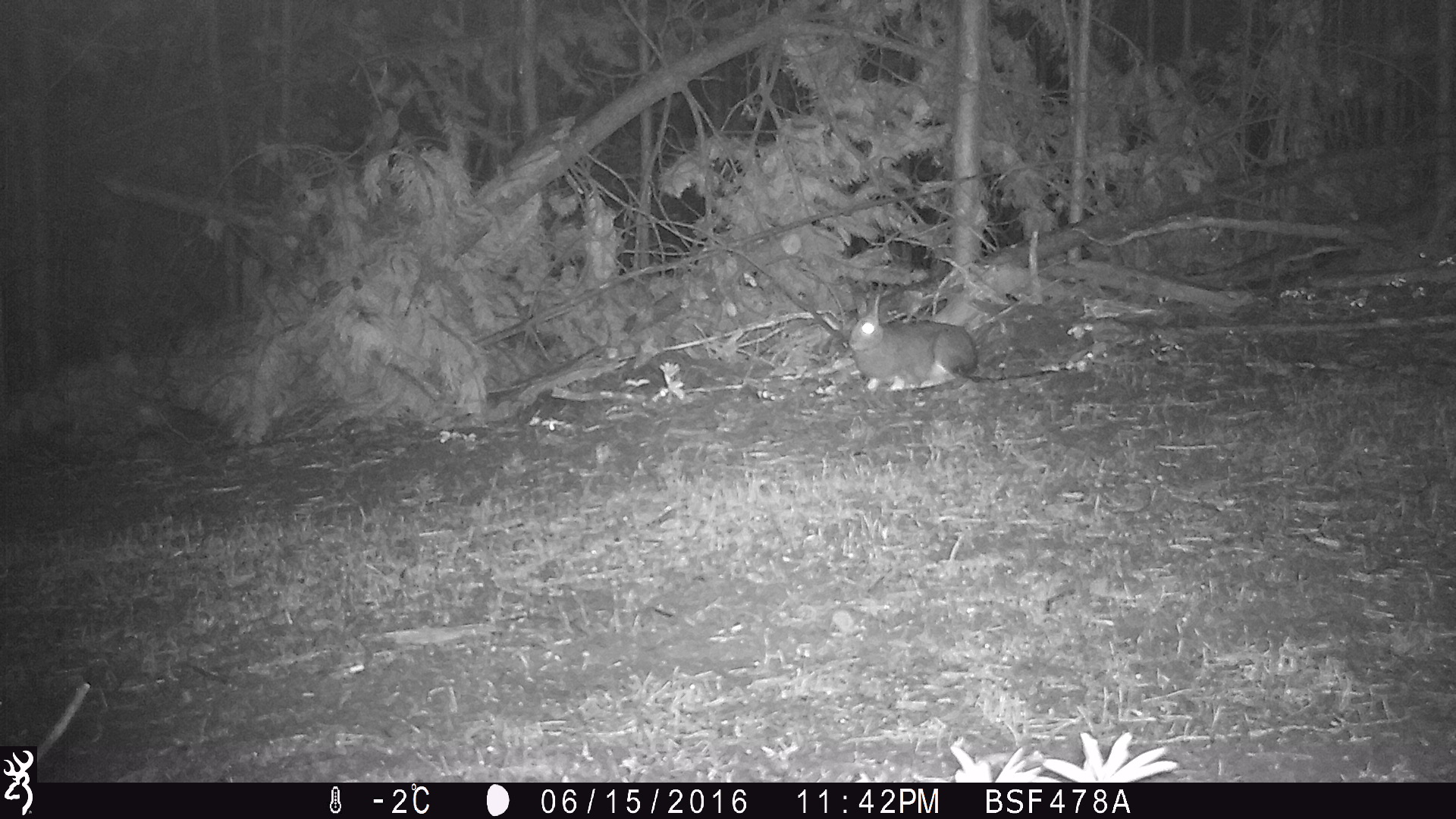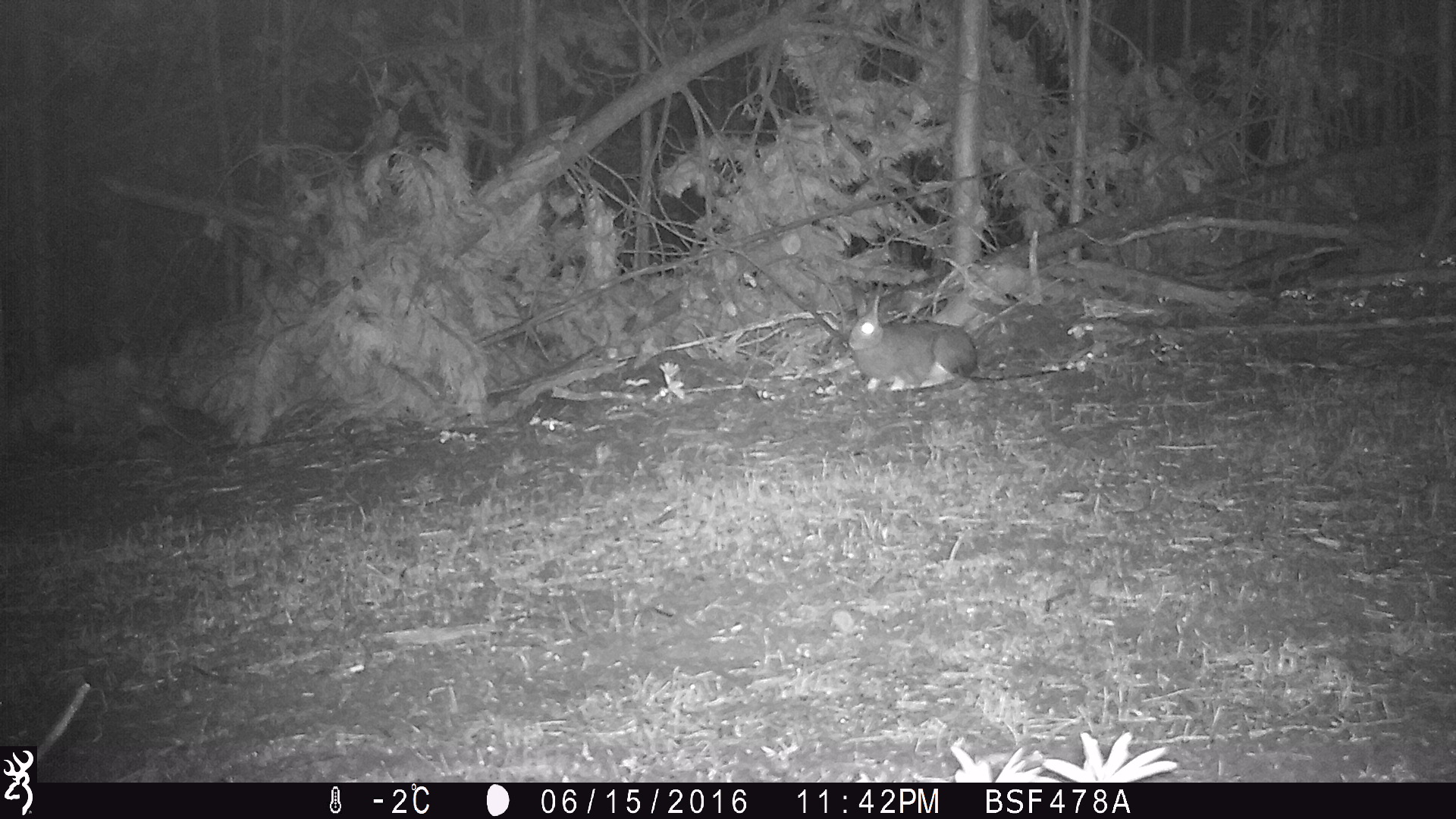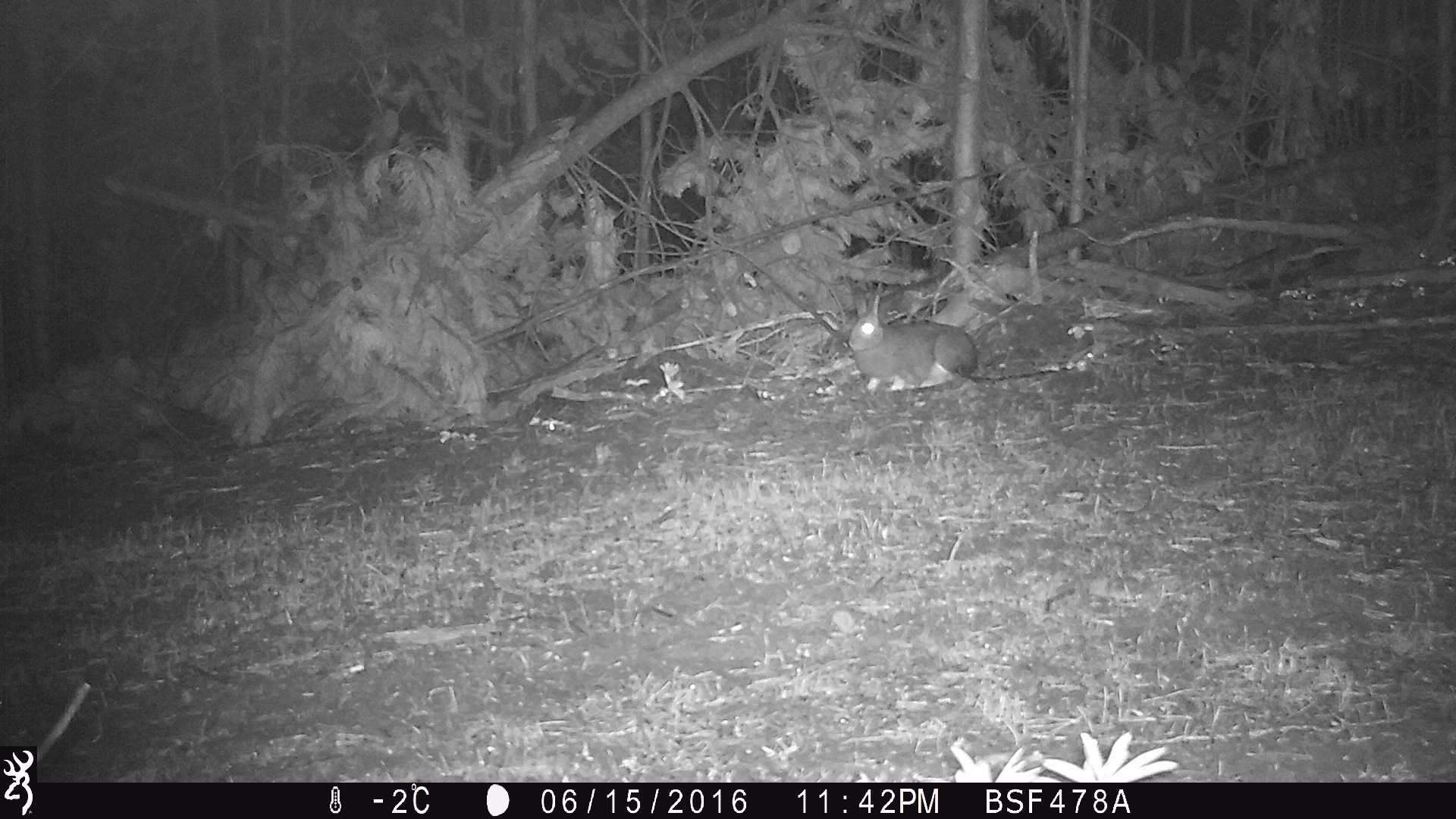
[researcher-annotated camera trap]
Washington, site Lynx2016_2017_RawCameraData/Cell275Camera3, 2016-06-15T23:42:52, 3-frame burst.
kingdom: Animalia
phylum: Chordata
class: Mammalia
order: Lagomorpha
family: Leporidae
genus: Lepus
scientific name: Lepus americanus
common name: snowshoe hare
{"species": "Lepus americanus (snowshoe hare)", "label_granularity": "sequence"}